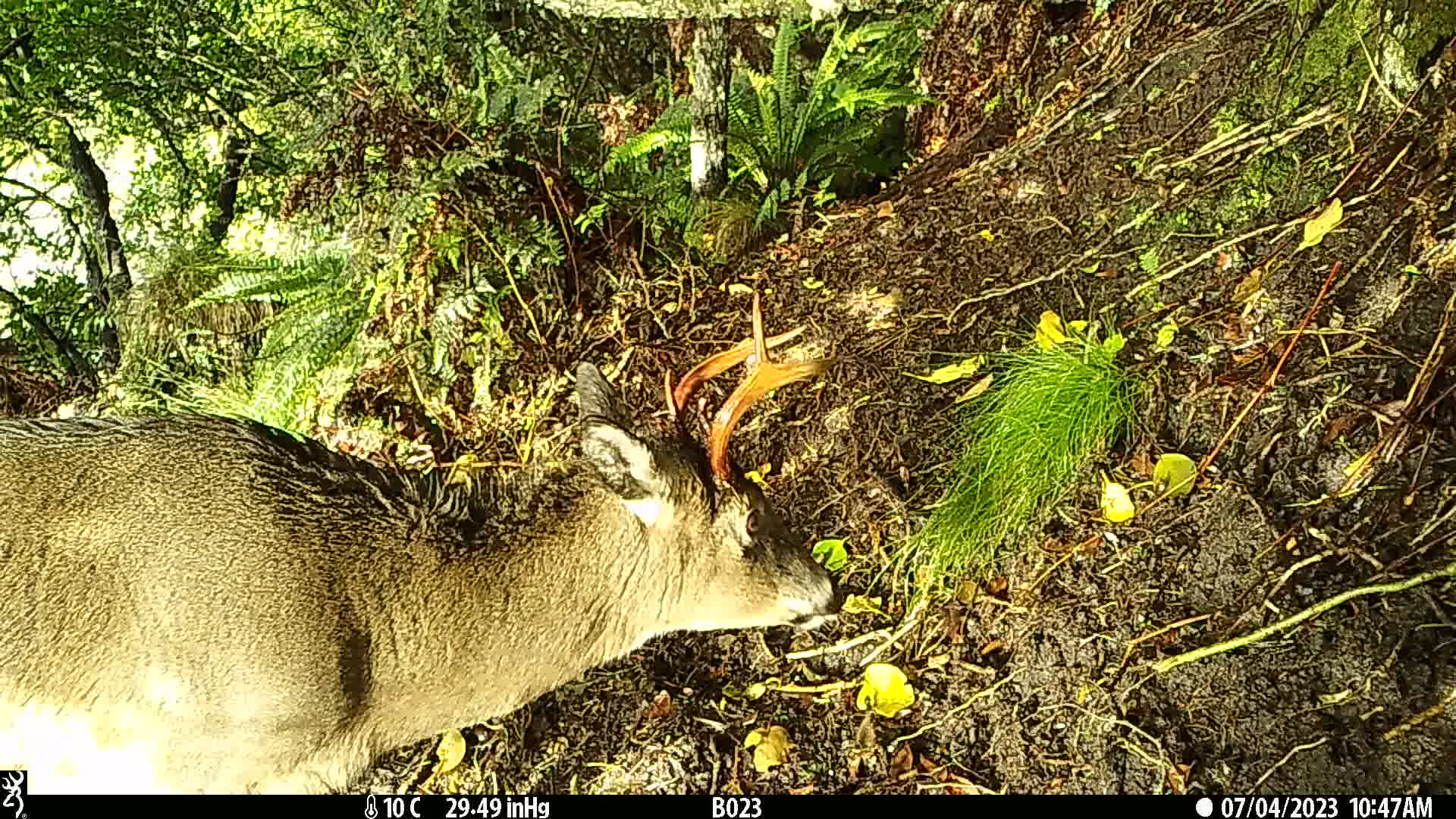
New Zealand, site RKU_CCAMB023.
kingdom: Animalia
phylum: Chordata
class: Mammalia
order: Artiodactyla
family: Cervidae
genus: Odocoileus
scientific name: Odocoileus virginianus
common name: white-tailed deer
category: white tailed deer